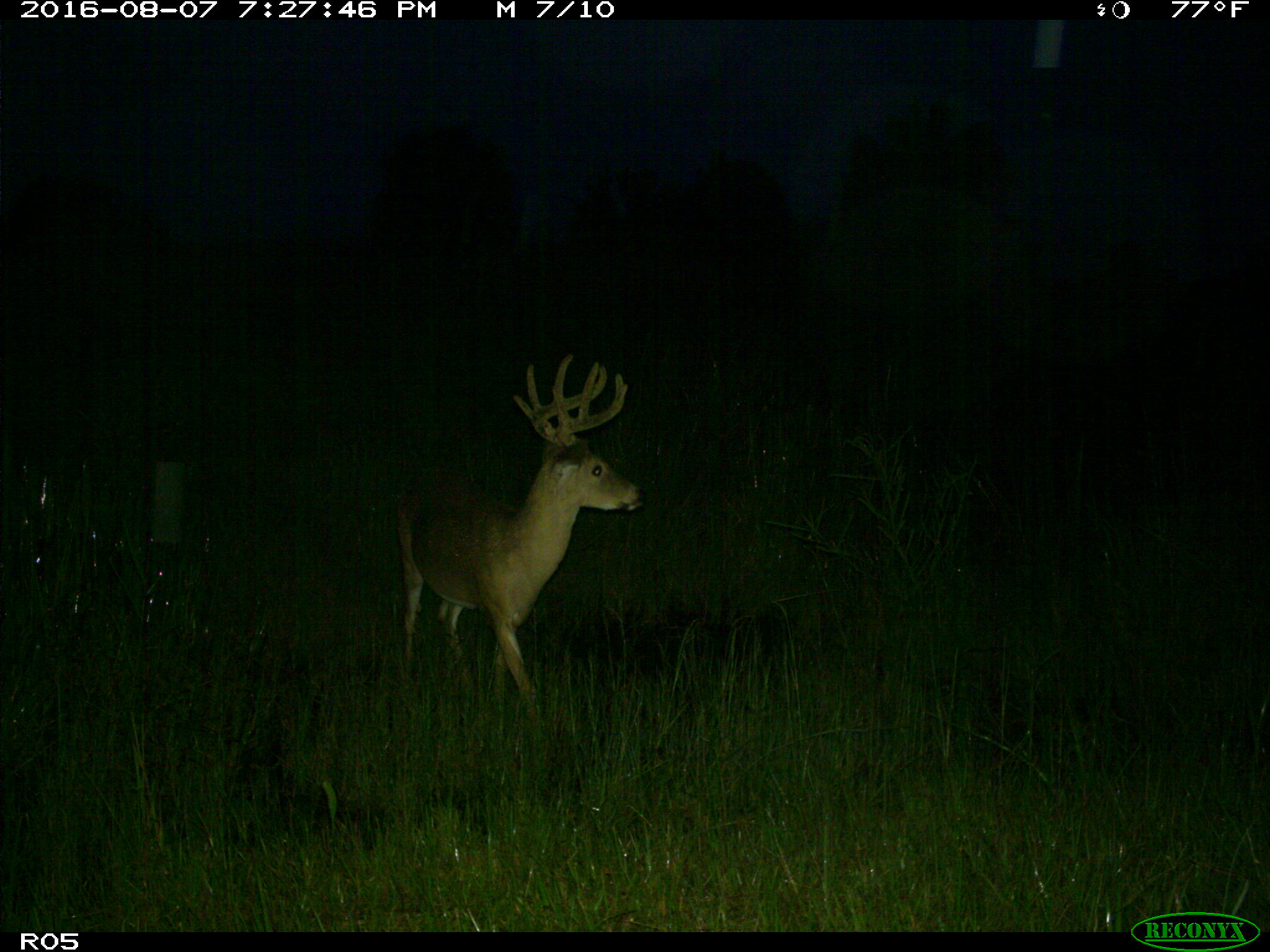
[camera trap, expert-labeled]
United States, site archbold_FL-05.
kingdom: Animalia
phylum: Chordata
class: Mammalia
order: Artiodactyla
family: Cervidae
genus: Odocoileus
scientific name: Odocoileus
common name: deer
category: unidentified deer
Unidentified deer (deer) (Odocoileus).